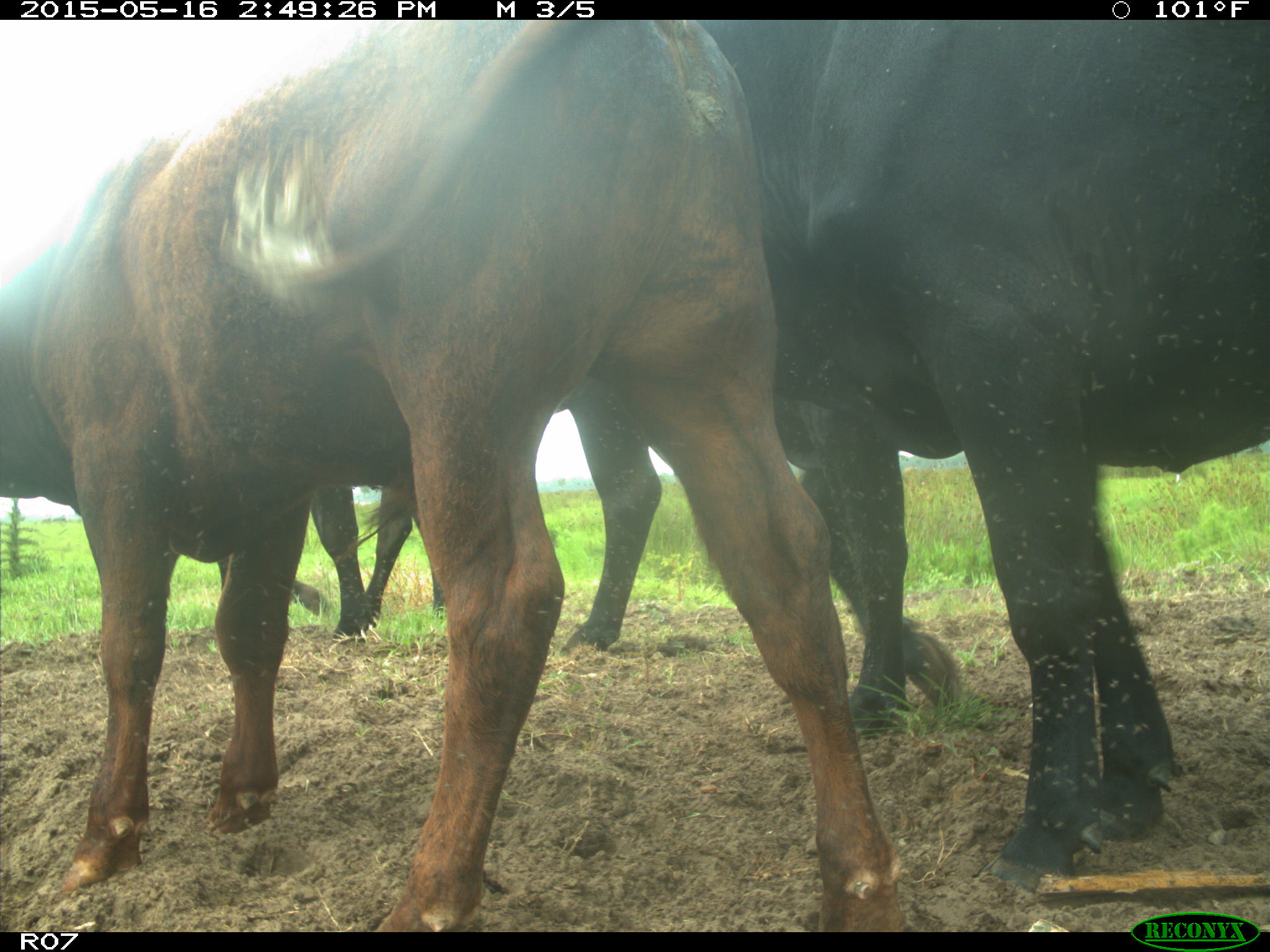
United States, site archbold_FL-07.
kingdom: Animalia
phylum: Chordata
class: Mammalia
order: Artiodactyla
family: Bovidae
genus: Bos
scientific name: Bos taurus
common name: domestic cow